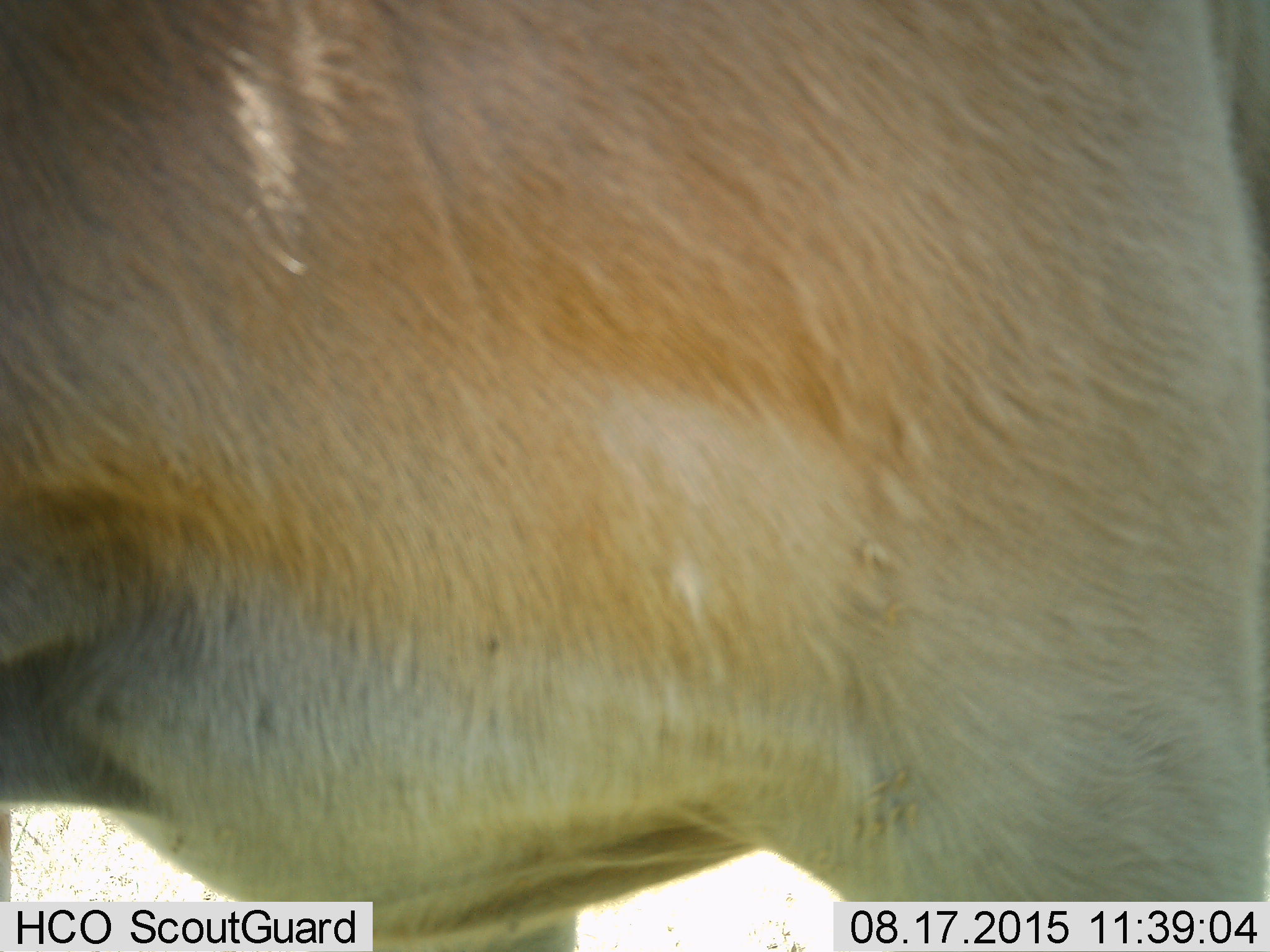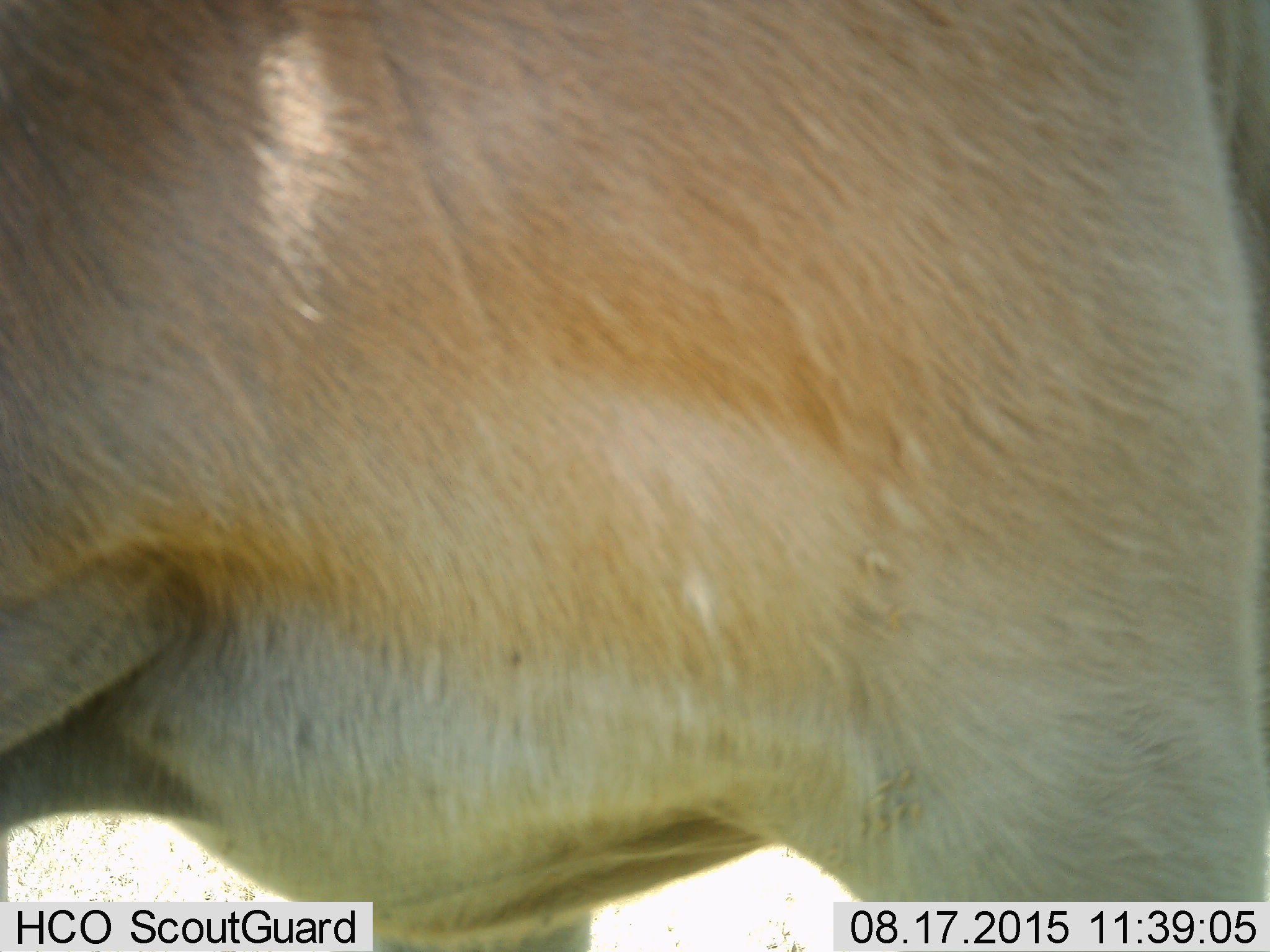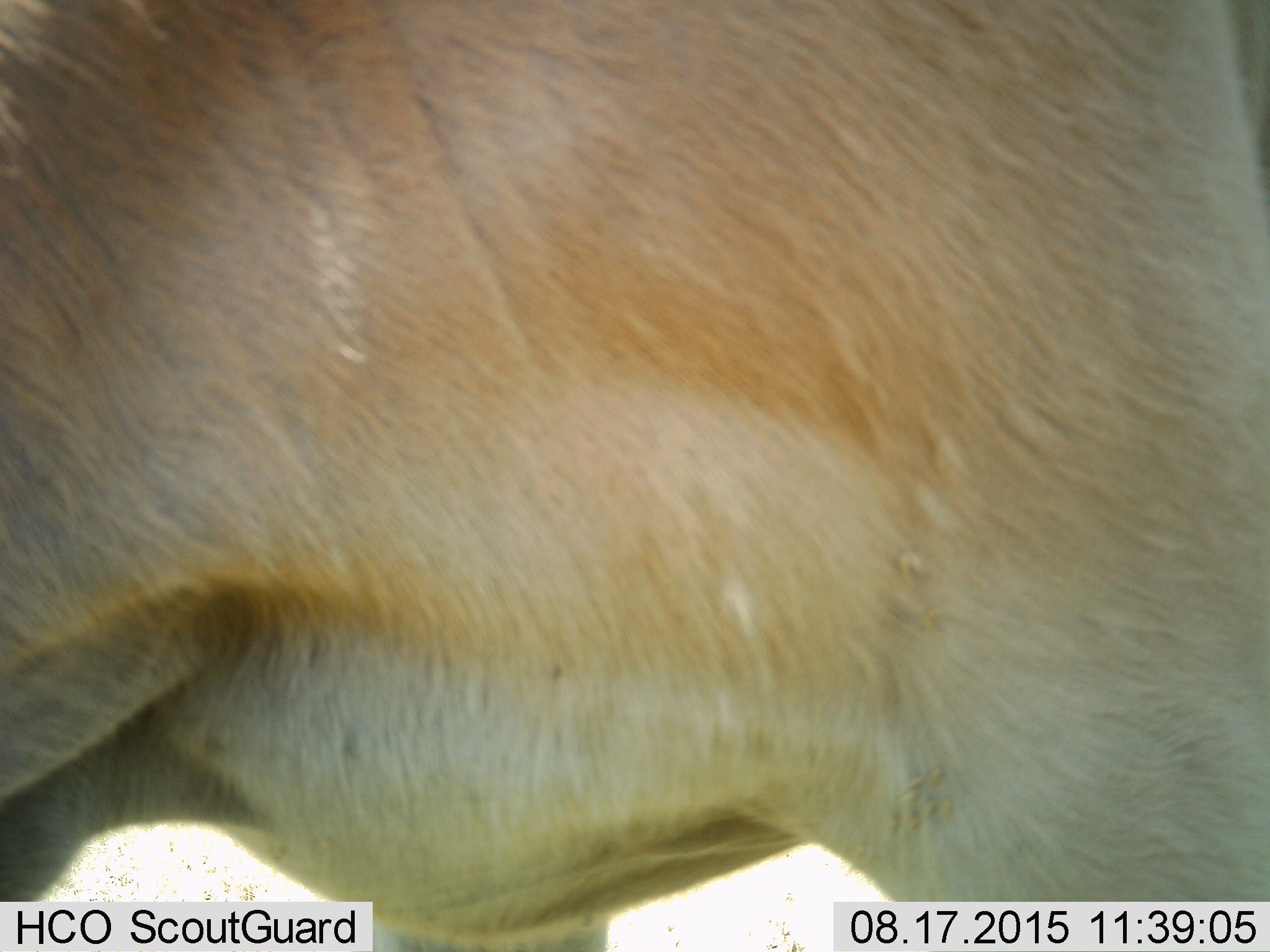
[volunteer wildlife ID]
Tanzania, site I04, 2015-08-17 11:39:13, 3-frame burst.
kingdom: Animalia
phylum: Chordata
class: Mammalia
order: Artiodactyla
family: Bovidae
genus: Alcelaphus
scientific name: Alcelaphus buselaphus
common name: hartebeest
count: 1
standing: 100%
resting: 0%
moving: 0%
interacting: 0%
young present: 0%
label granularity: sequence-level